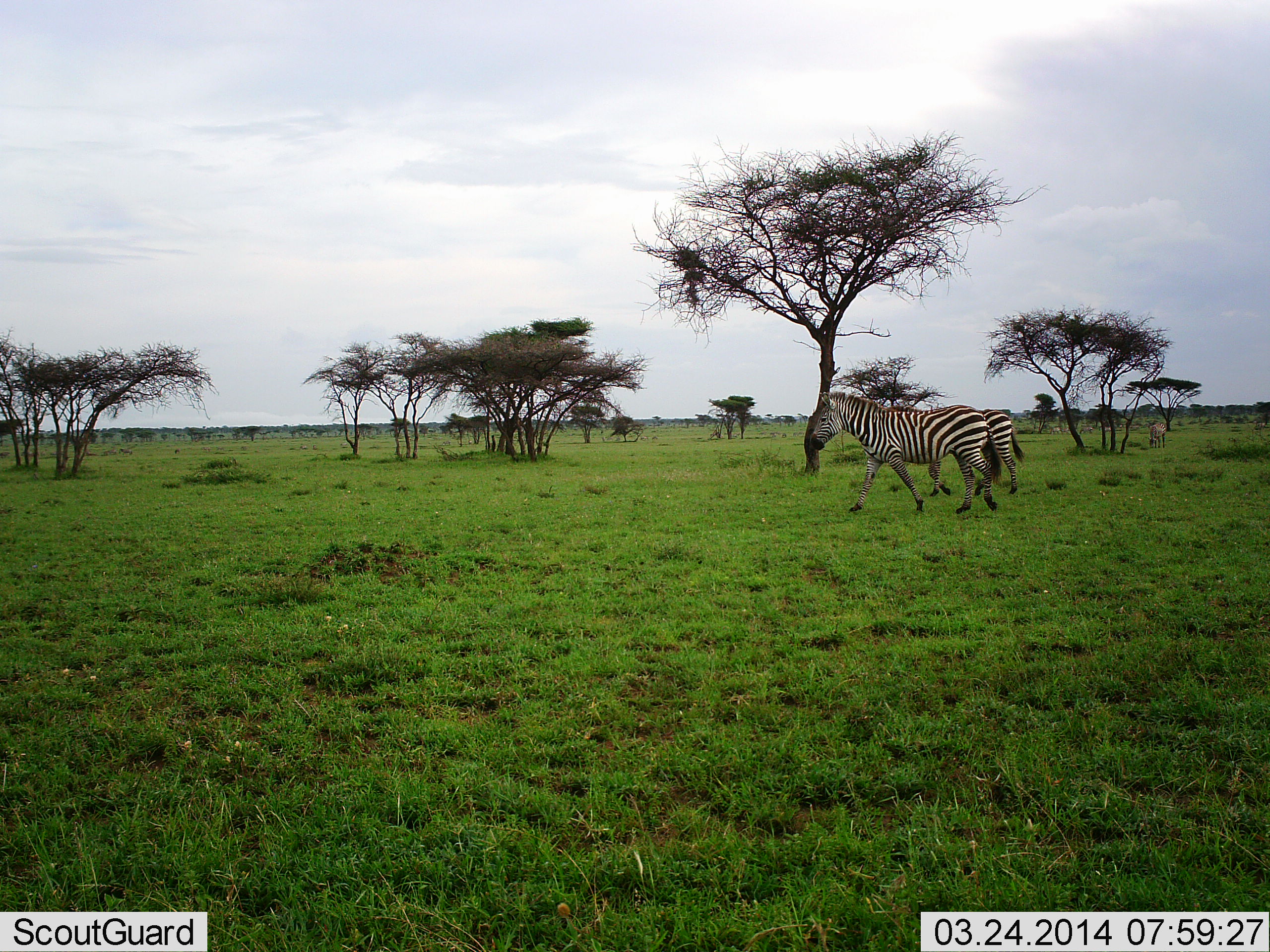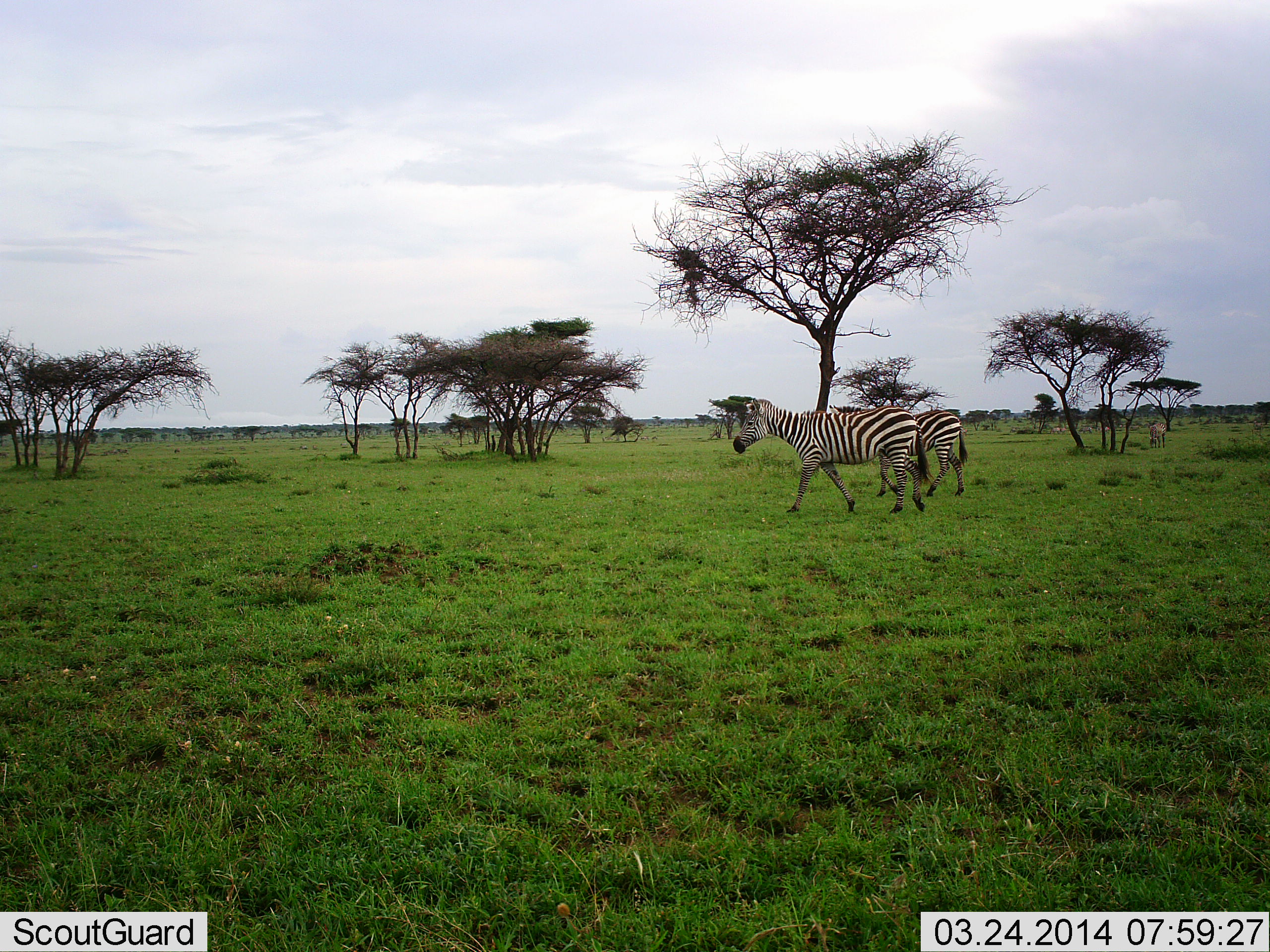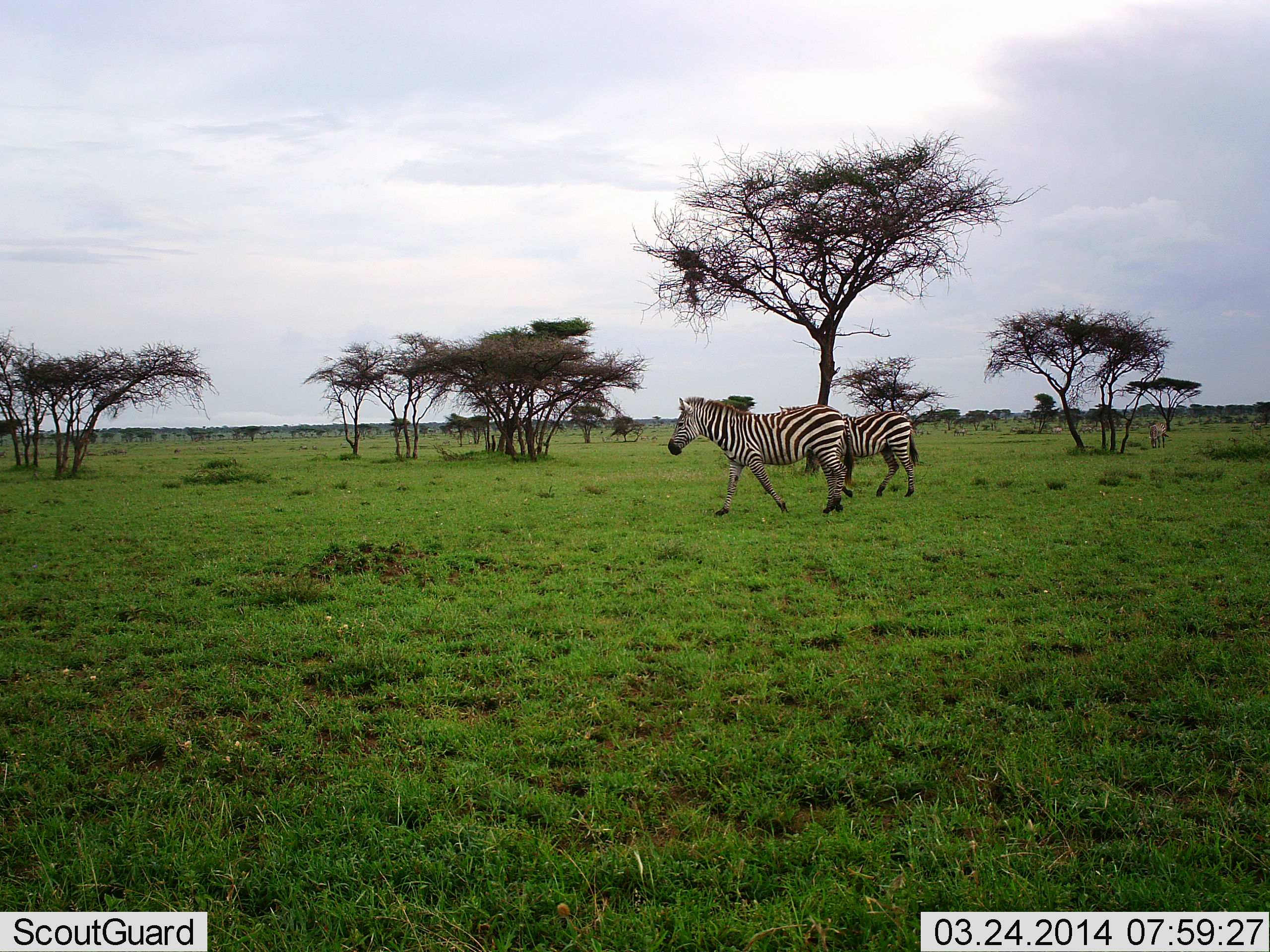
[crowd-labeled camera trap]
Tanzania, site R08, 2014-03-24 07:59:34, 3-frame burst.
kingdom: Animalia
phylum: Chordata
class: Mammalia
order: Perissodactyla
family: Equidae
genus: Equus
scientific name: Equus quagga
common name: plains zebra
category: zebra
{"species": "zebra (plains zebra) (Equus quagga)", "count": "2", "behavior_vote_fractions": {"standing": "18%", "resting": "0%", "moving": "91%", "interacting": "0%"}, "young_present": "0%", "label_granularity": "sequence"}